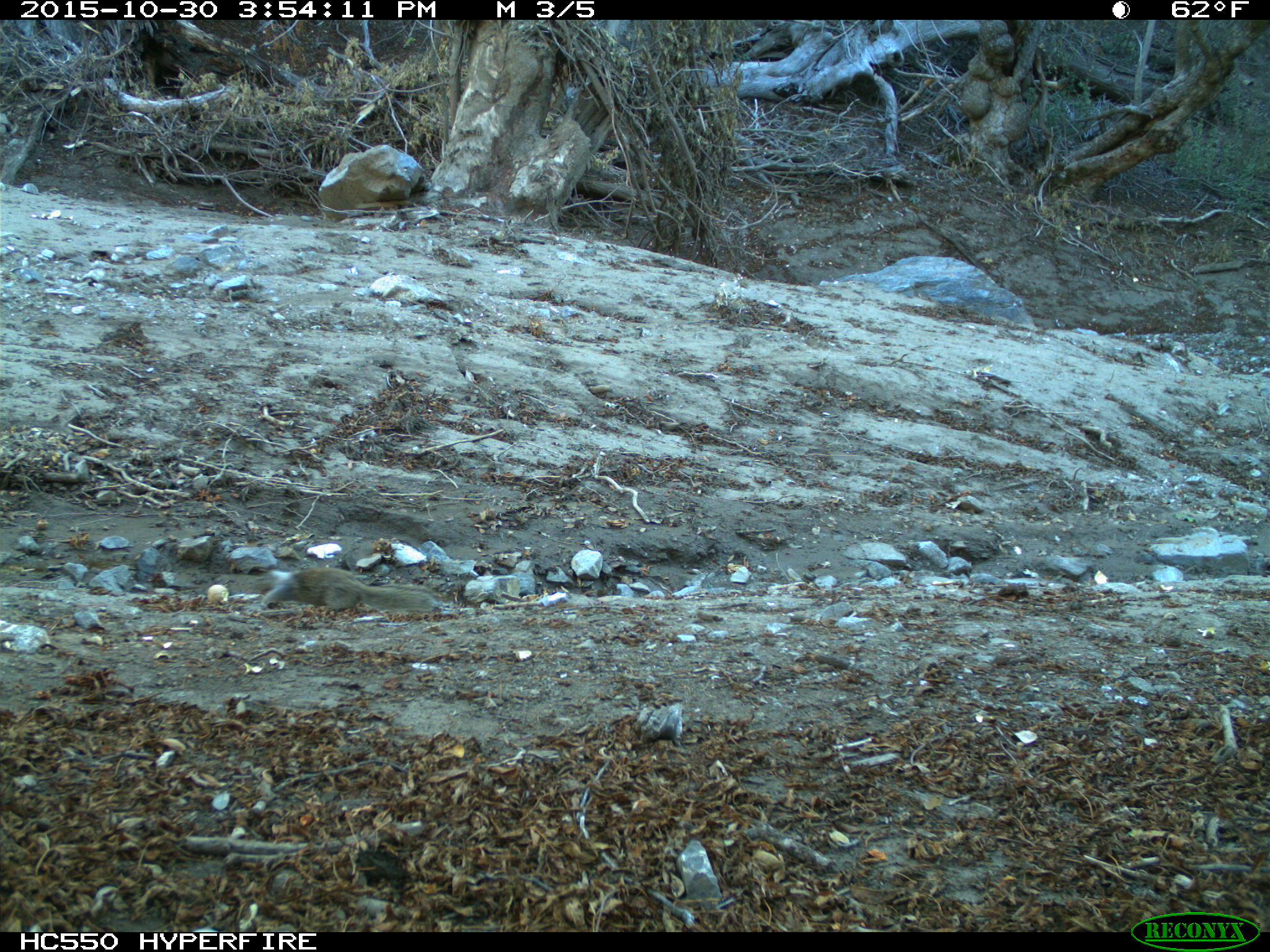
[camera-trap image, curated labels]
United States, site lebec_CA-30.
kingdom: Animalia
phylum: Chordata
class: Mammalia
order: Rodentia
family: Sciuridae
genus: Otospermophilus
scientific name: Otospermophilus beecheyi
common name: california ground squirrel